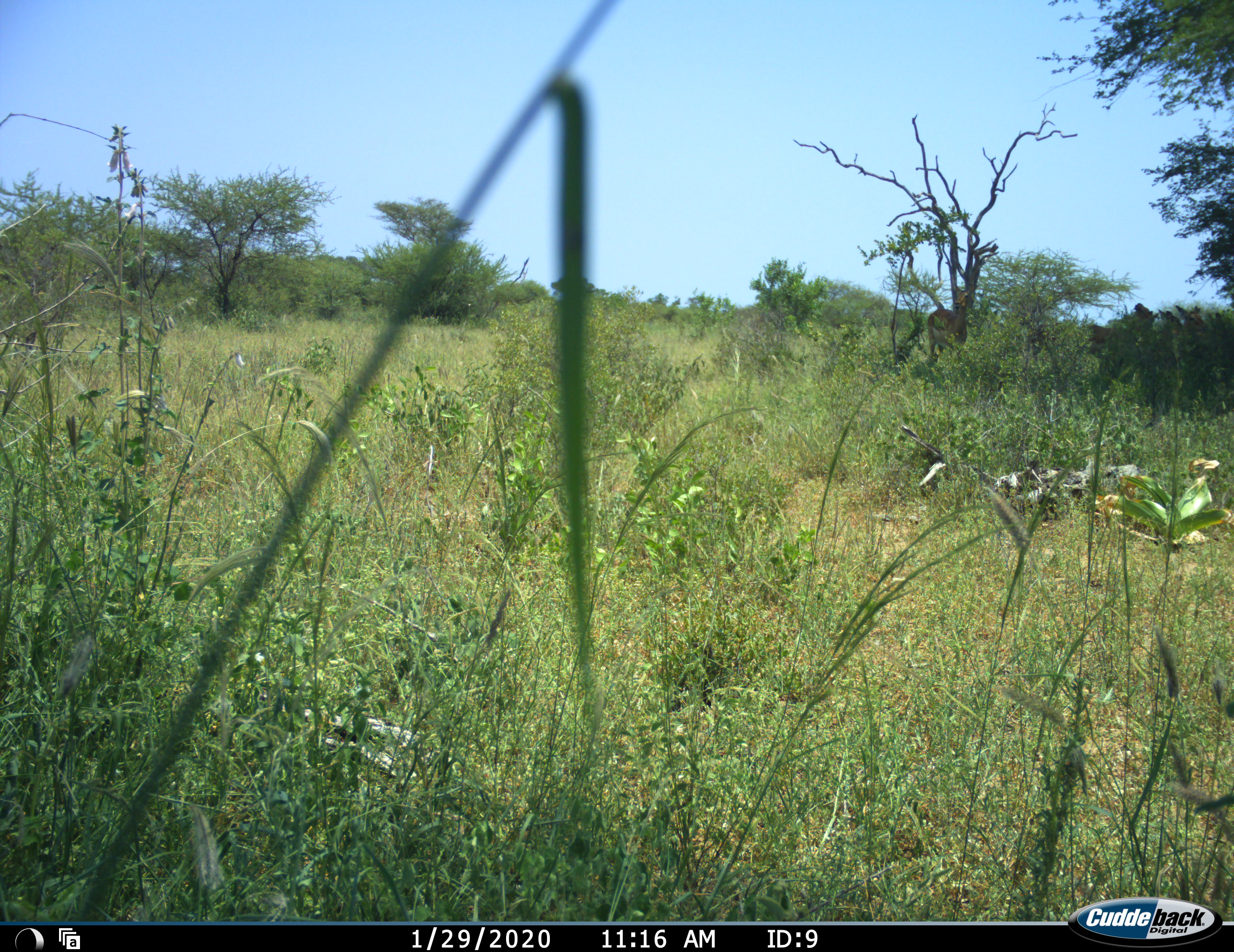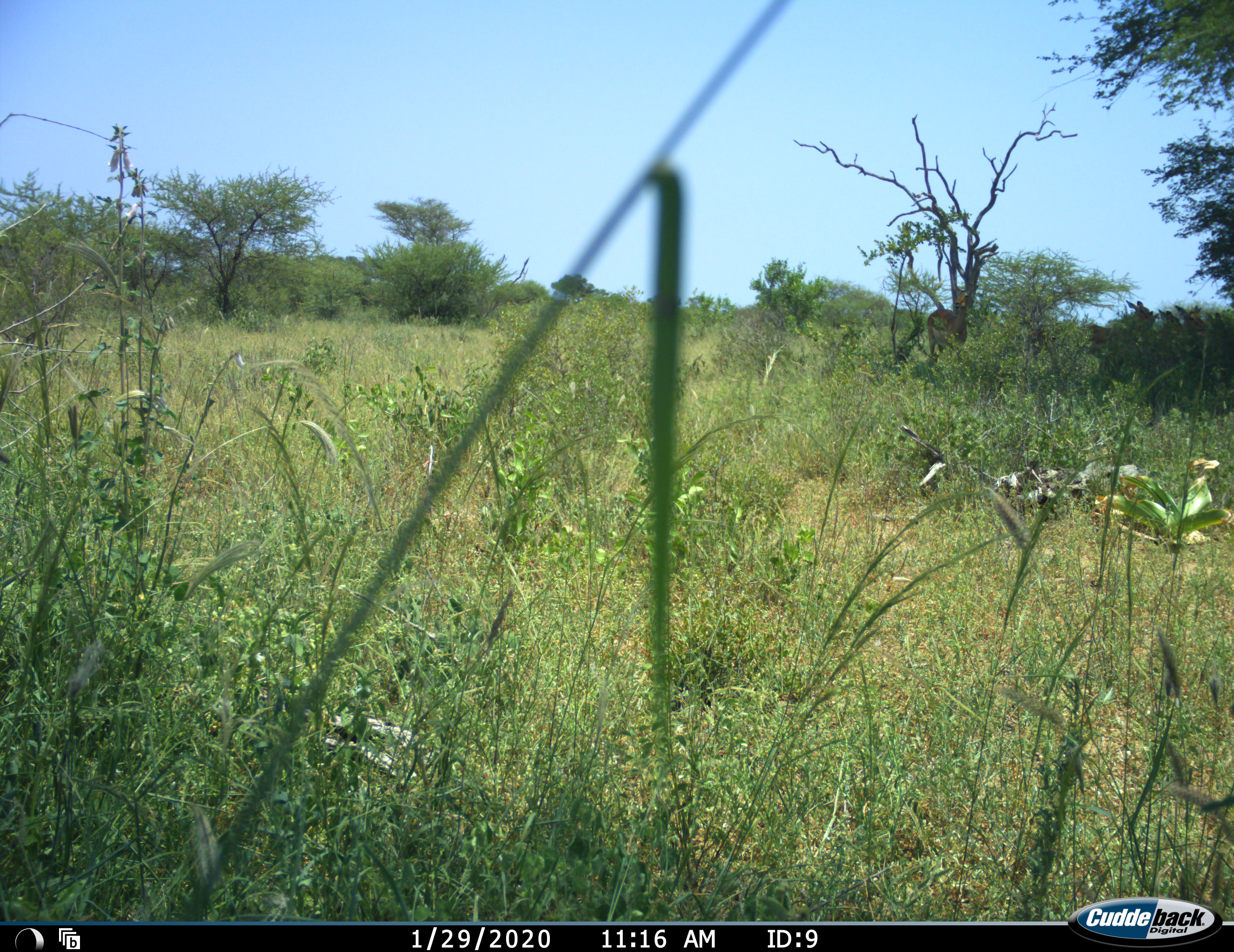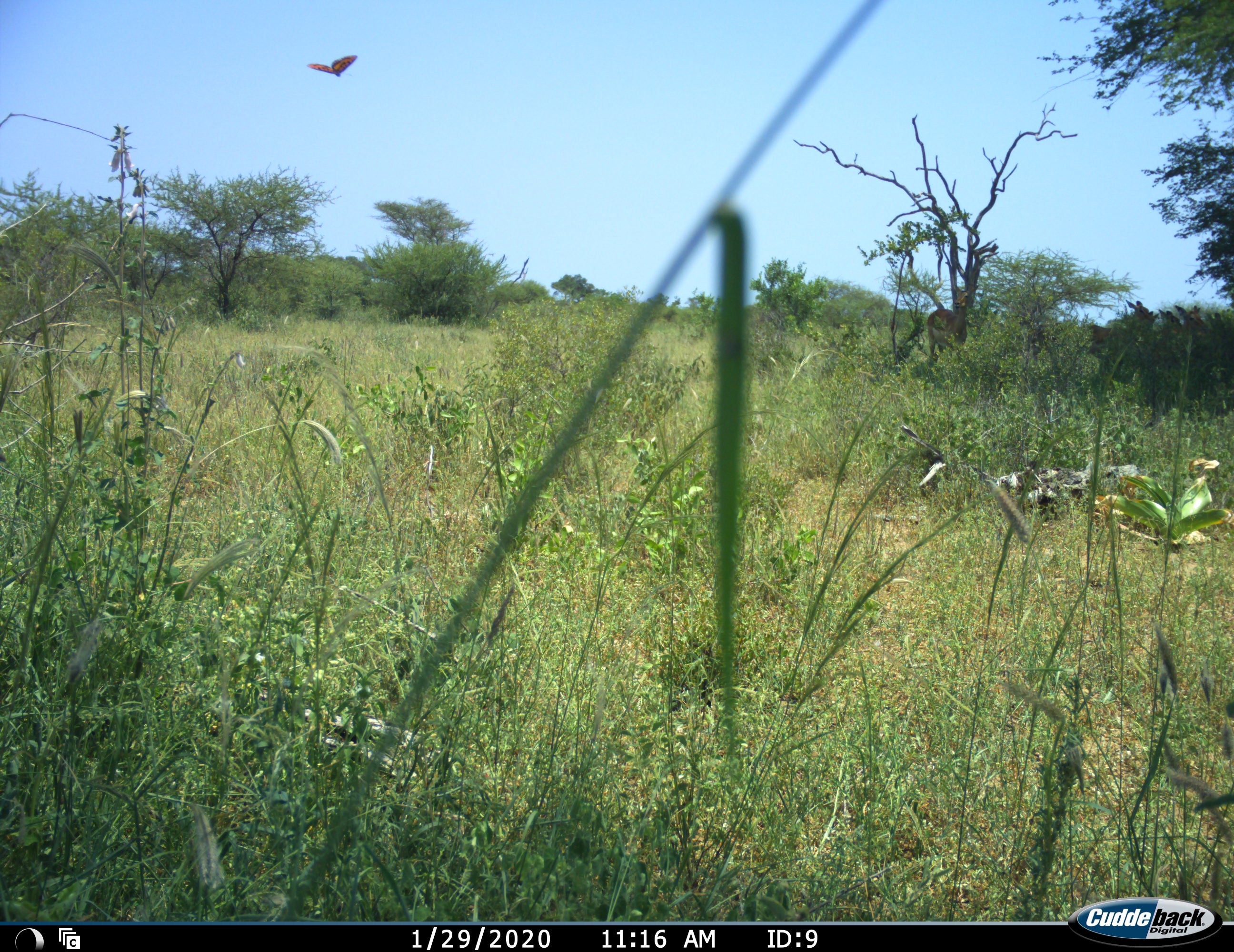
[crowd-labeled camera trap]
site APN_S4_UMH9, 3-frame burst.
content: unidentified animal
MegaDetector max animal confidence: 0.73